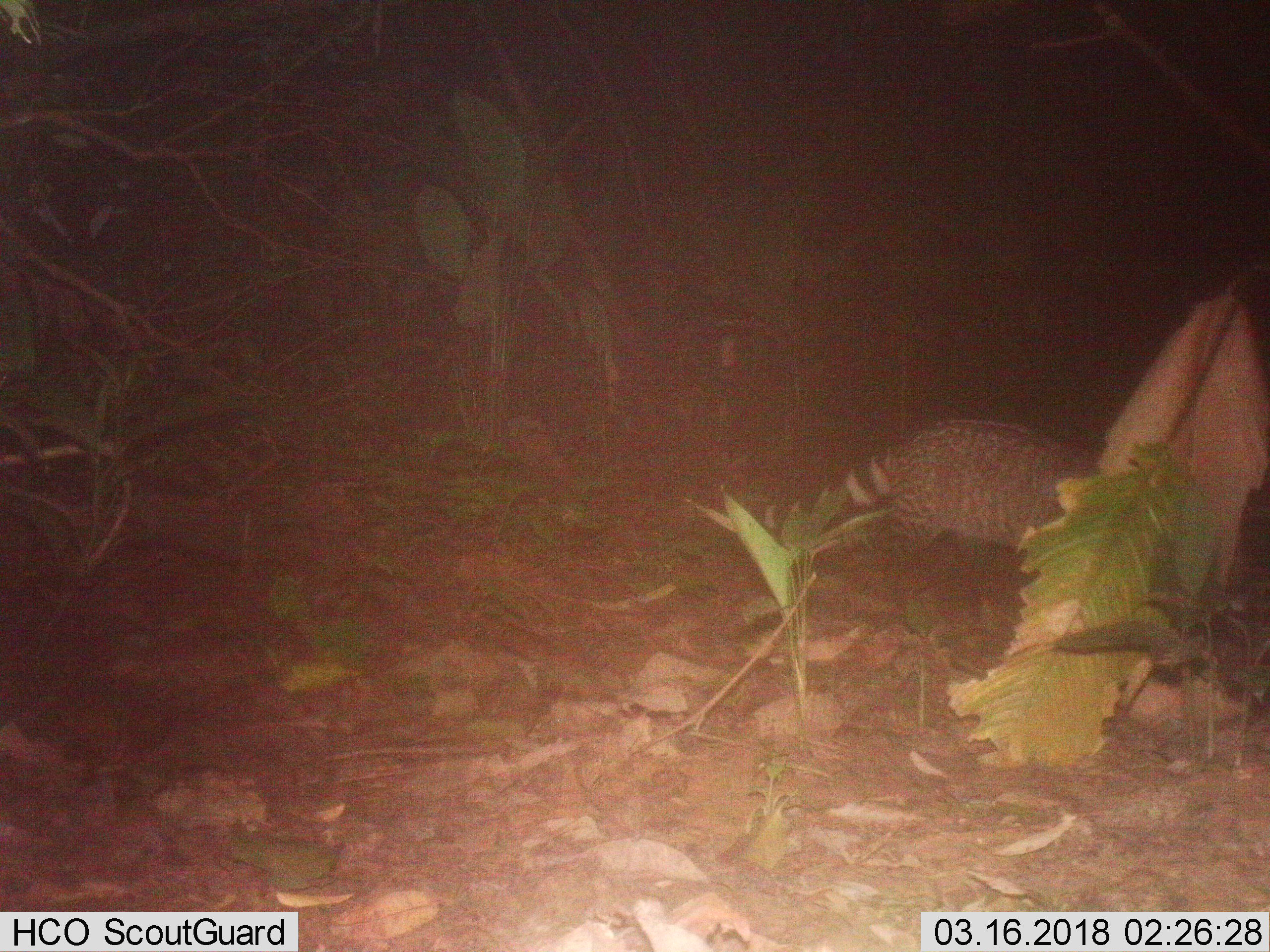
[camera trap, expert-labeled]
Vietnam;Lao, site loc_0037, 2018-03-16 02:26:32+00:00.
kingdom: Animalia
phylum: Chordata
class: Mammalia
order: Carnivora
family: Viverridae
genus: Viverra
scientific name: Viverra zibetha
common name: large indian civet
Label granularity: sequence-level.